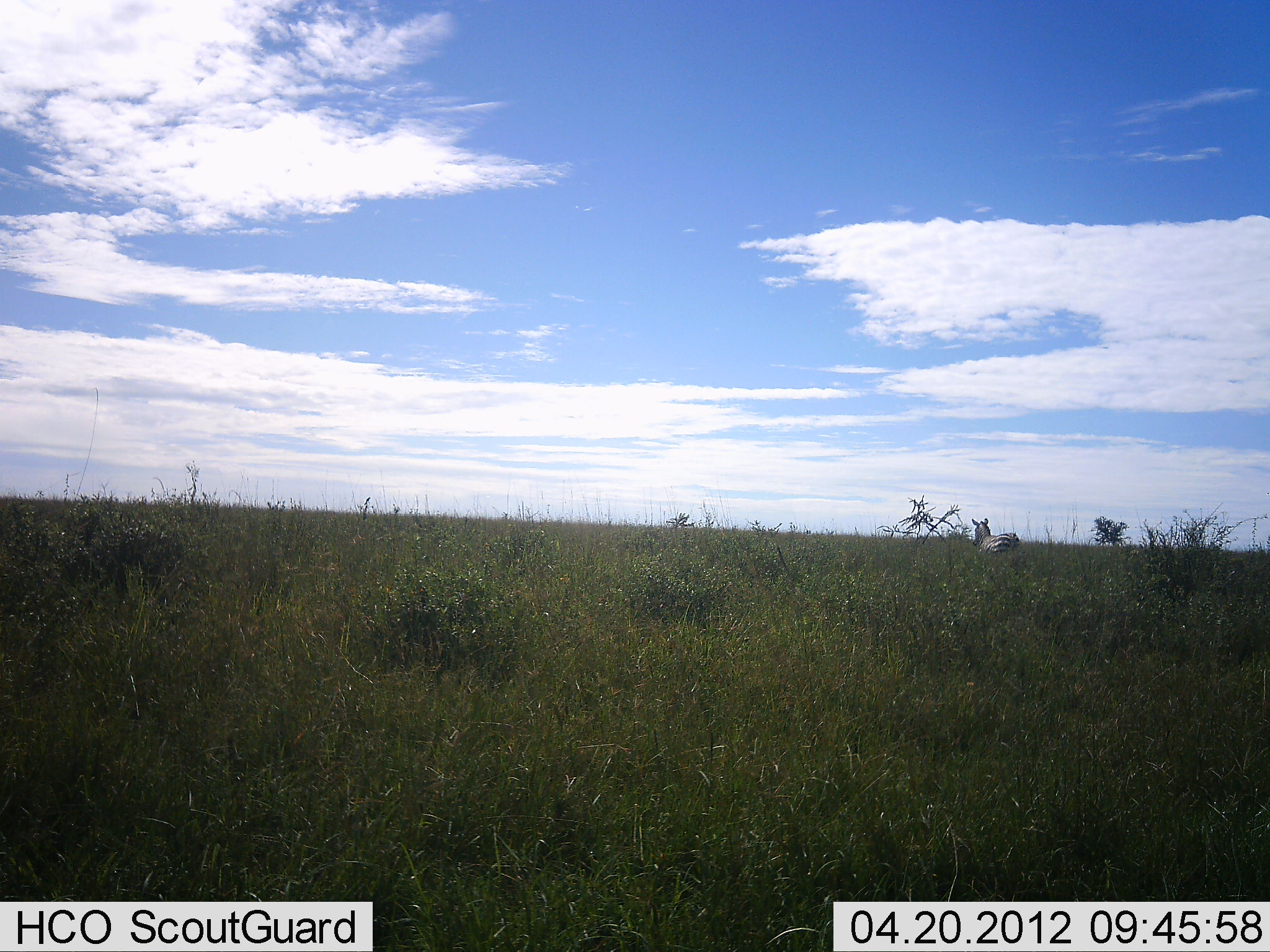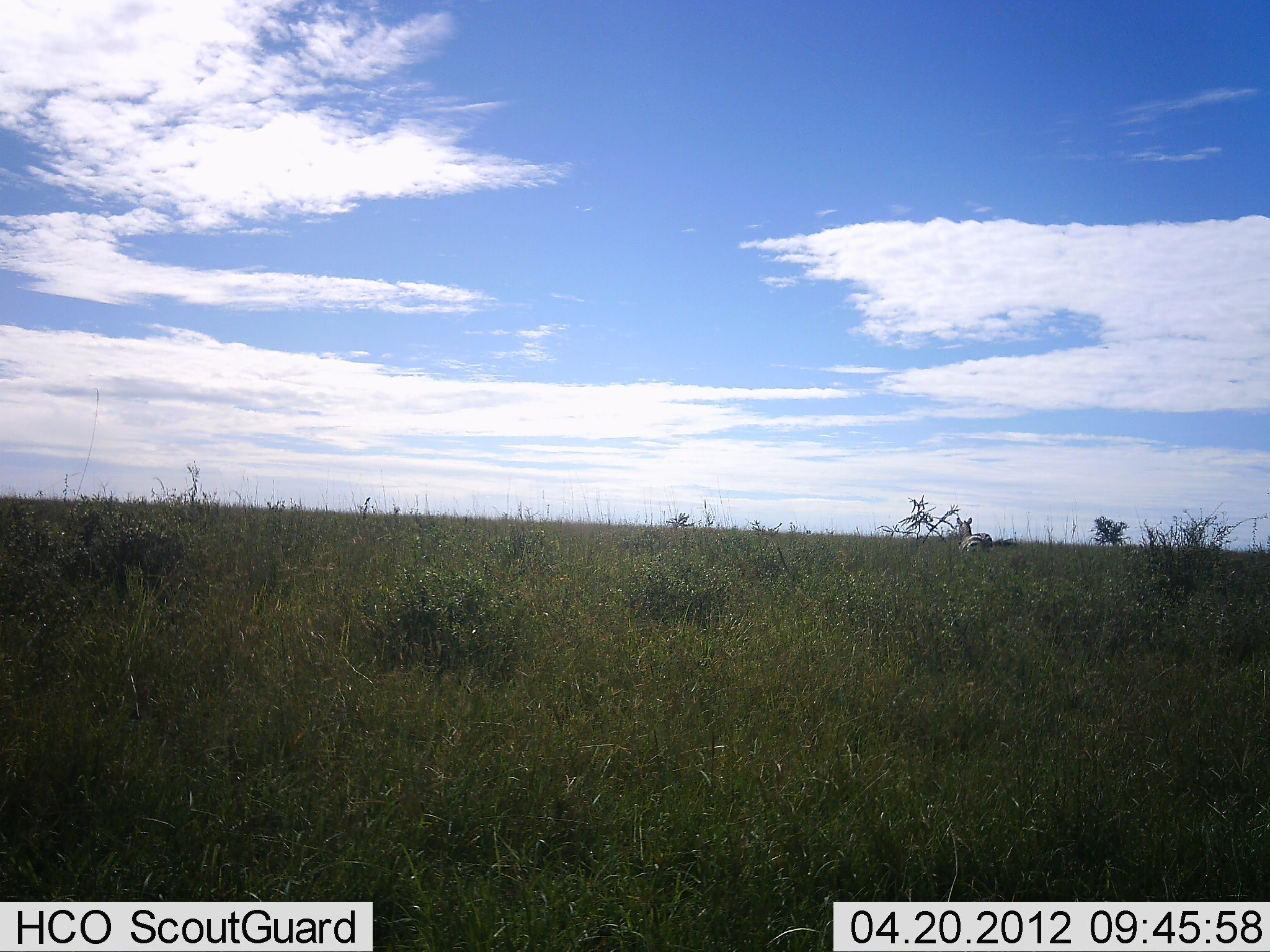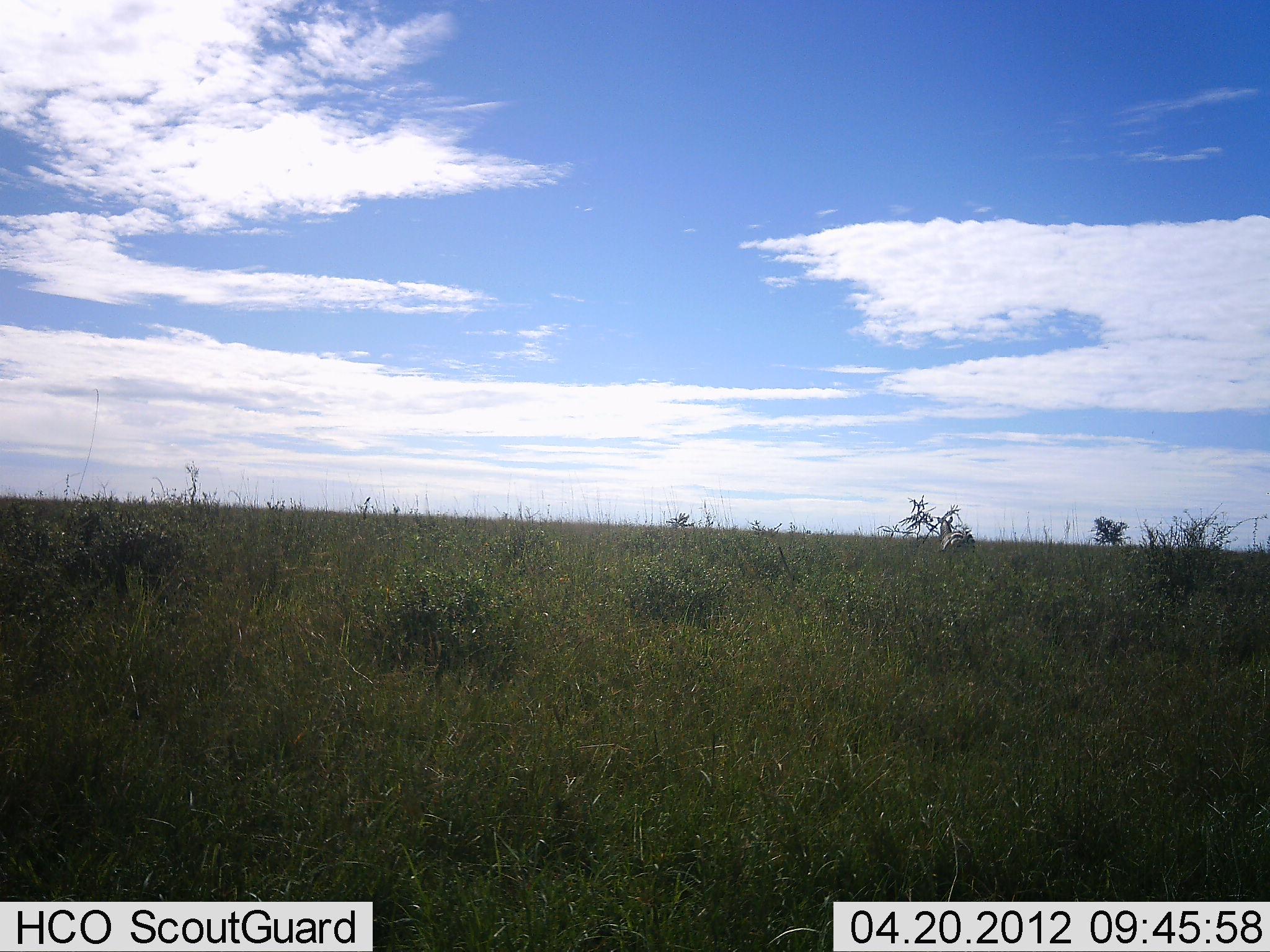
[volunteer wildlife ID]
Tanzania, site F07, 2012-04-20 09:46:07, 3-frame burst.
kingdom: Animalia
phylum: Chordata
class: Mammalia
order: Perissodactyla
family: Equidae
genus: Equus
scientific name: Equus quagga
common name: plains zebra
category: zebra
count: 1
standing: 12%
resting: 0%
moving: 94%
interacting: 0%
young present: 0%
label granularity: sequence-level